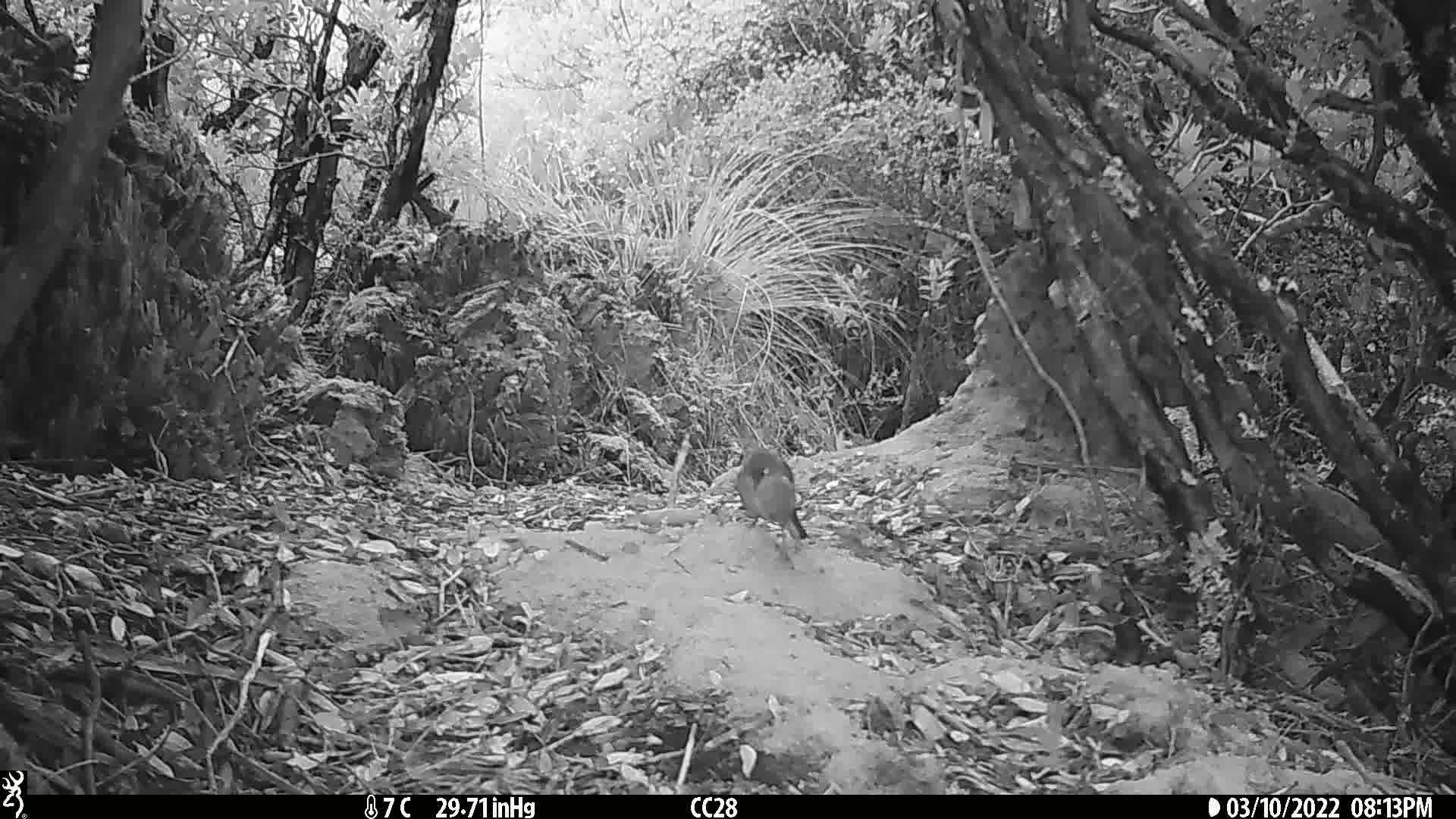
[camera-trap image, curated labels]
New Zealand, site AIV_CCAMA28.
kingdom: Animalia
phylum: Chordata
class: Aves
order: Passeriformes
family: Meliphagidae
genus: Anthornis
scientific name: Anthornis melanura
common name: new zealand bellbird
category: bellbird